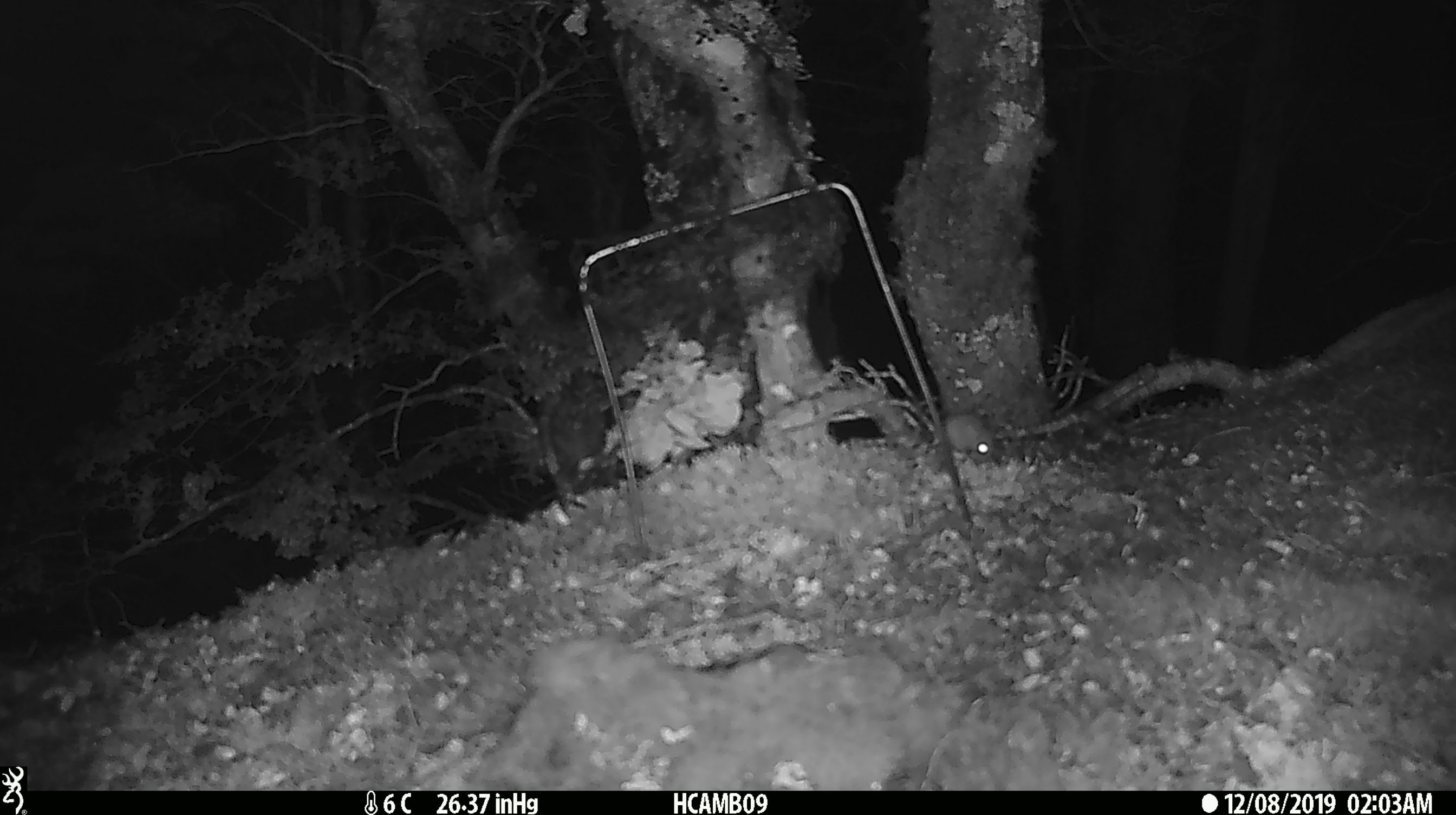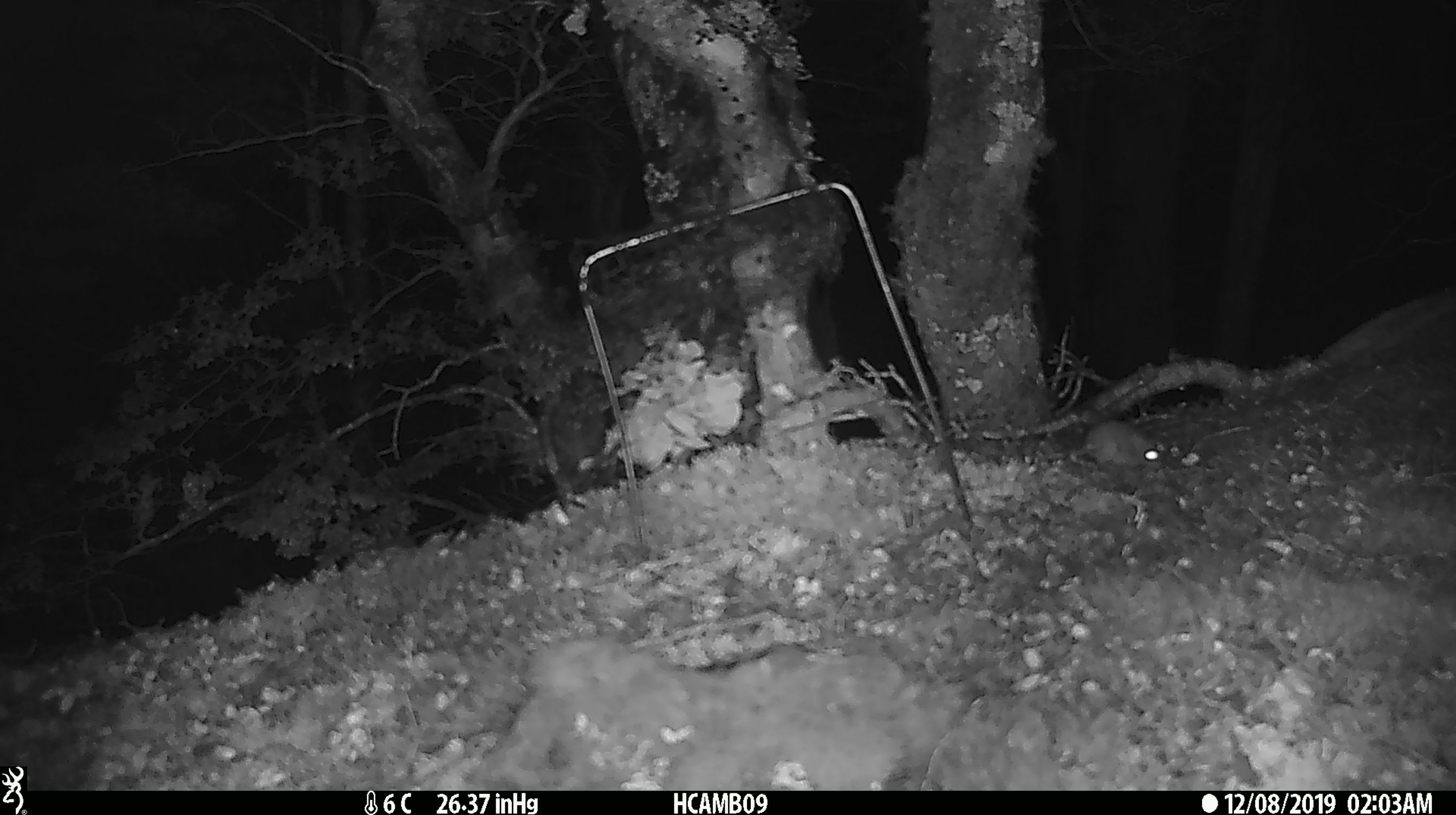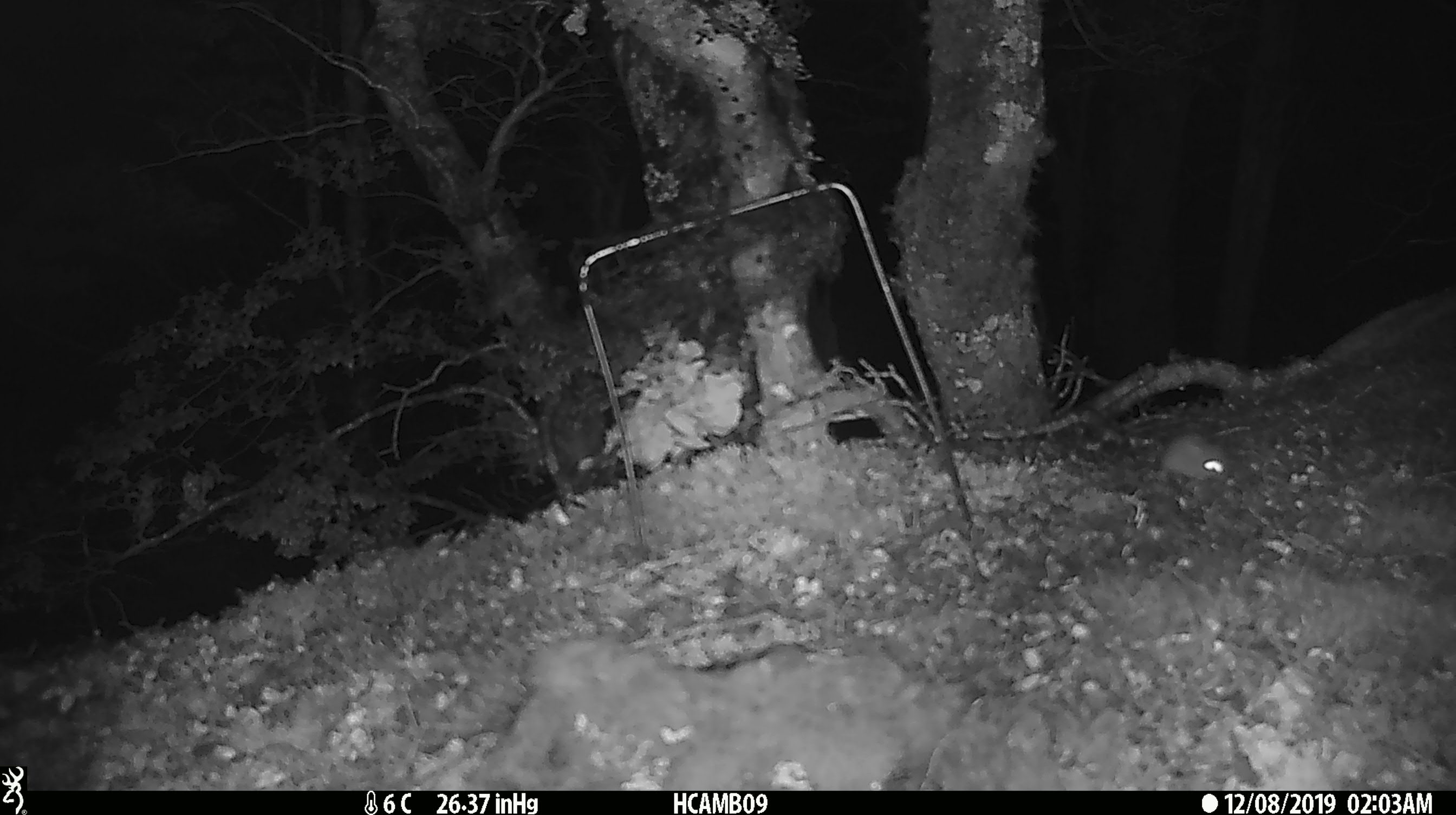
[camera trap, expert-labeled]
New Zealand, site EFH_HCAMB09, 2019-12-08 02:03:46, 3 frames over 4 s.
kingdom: Animalia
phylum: Chordata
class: Mammalia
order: Rodentia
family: Muridae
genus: Mus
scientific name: Mus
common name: mouse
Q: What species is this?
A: Mouse (Mus).